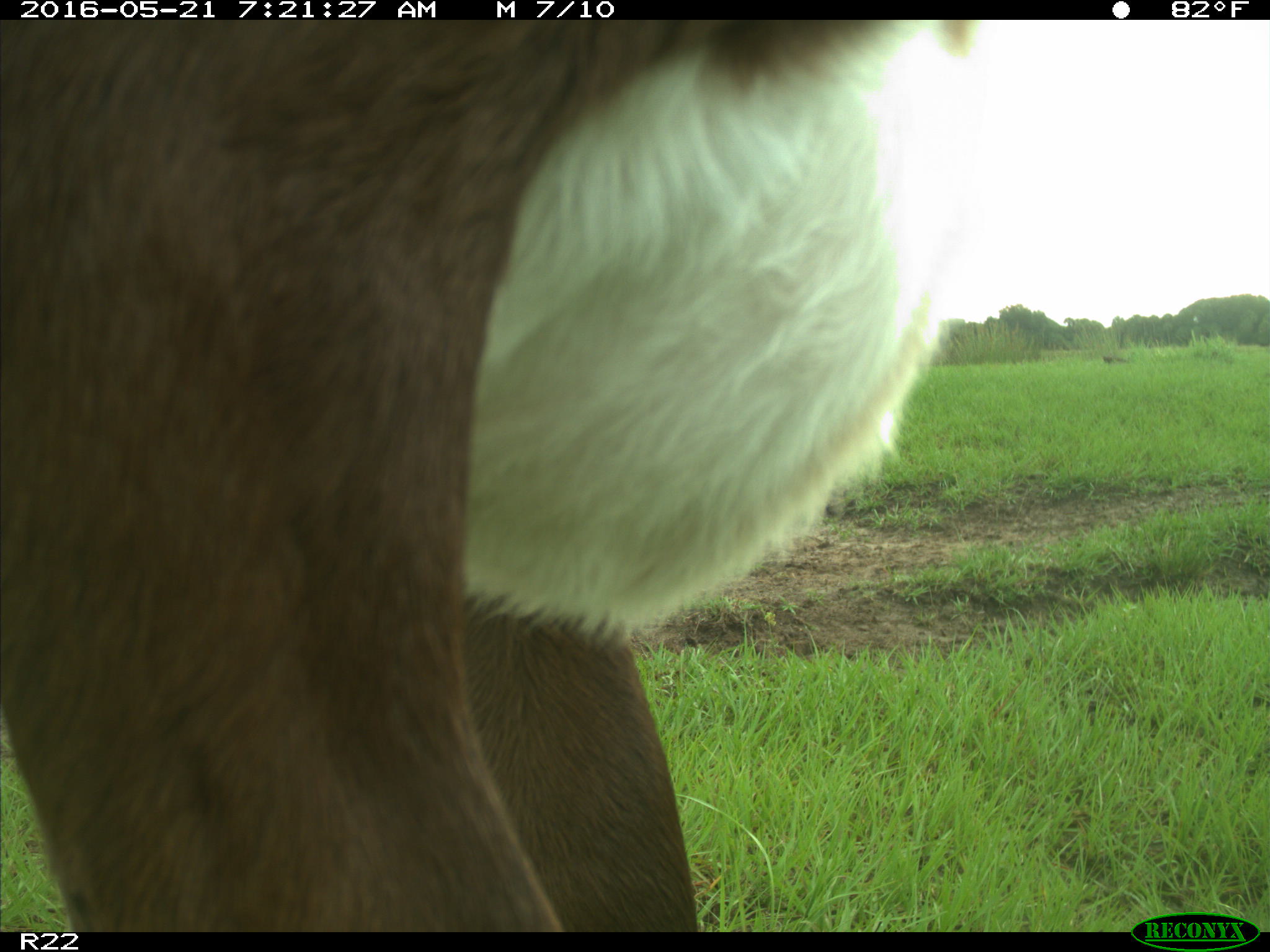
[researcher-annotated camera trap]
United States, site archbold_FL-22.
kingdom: Animalia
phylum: Chordata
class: Mammalia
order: Artiodactyla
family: Bovidae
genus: Bos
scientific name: Bos taurus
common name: domestic cow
Bos taurus (domestic cow).